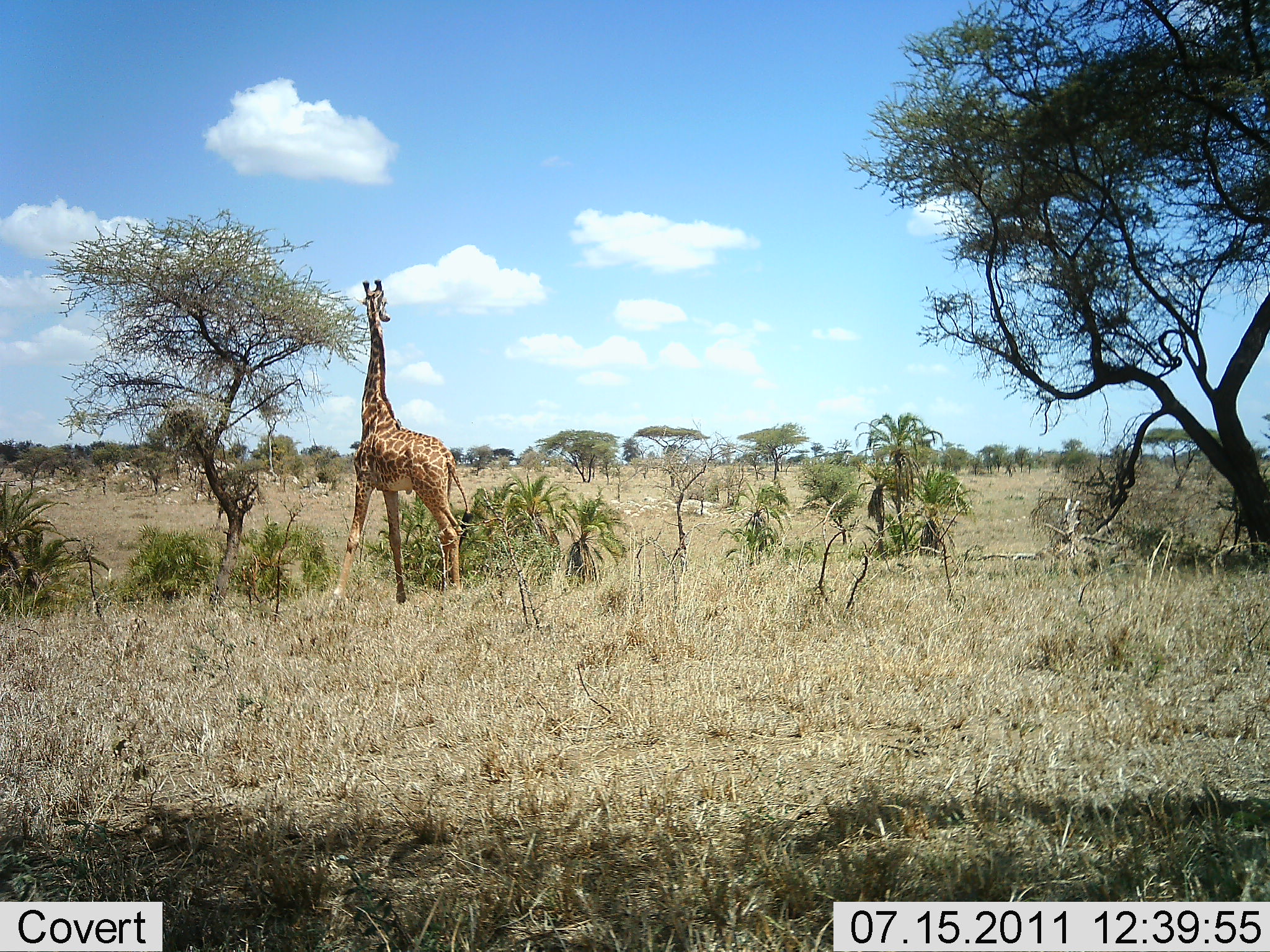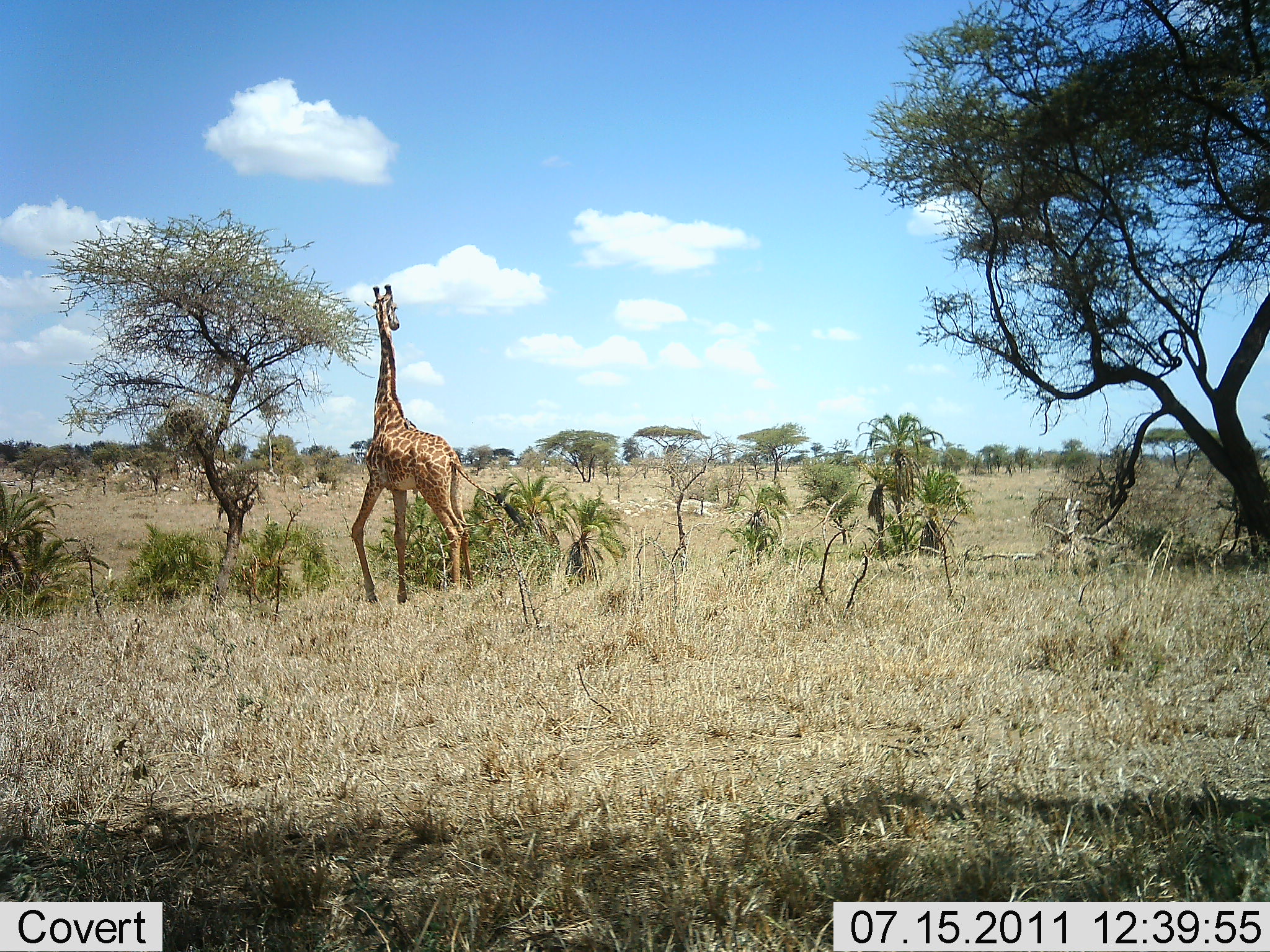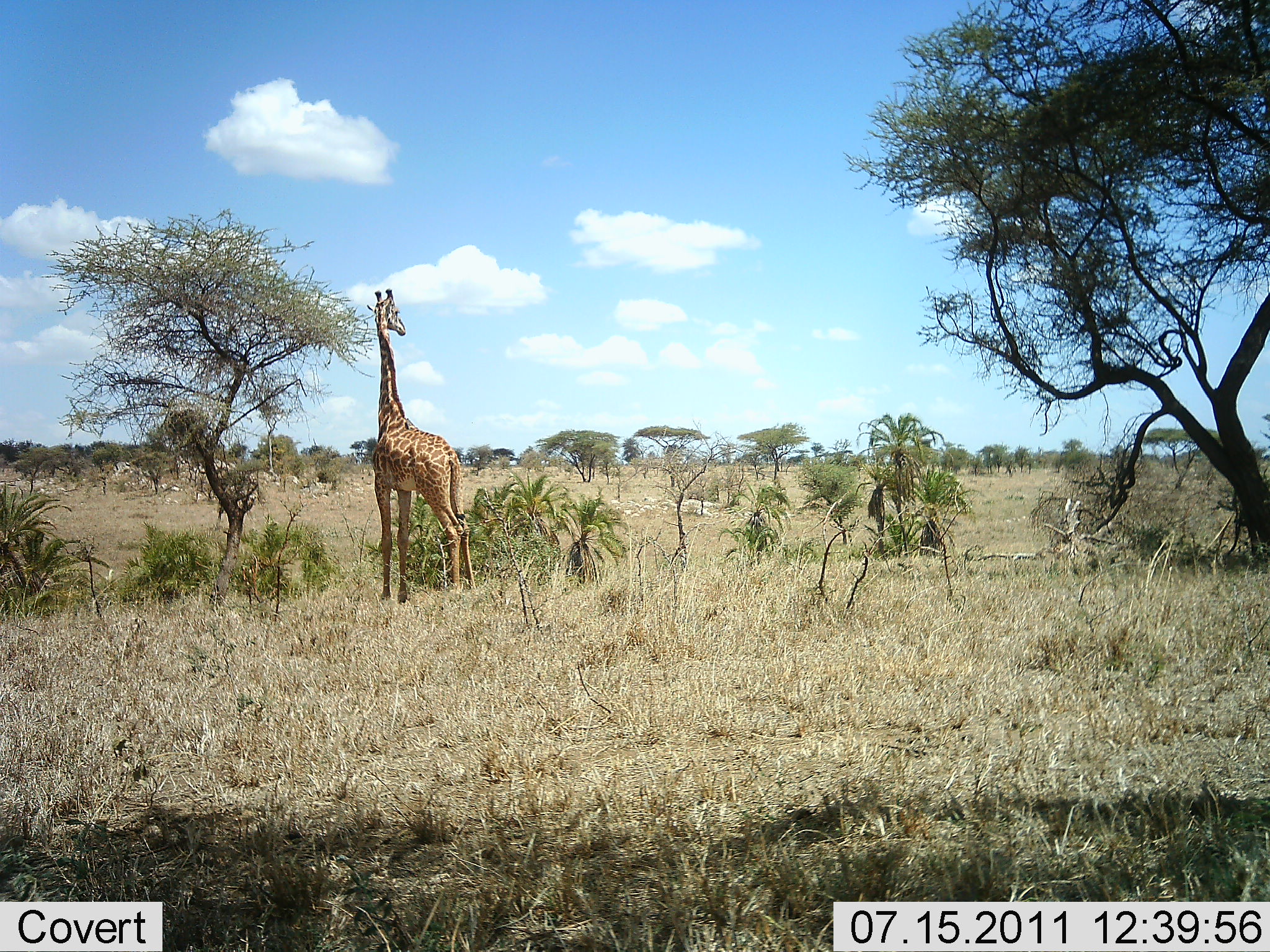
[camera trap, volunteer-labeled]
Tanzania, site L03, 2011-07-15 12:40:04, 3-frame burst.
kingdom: Animalia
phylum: Chordata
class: Mammalia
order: Artiodactyla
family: Giraffidae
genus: Giraffa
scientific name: Giraffa camelopardalis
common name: giraffe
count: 1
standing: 80%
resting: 0%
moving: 20%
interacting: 0%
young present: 0%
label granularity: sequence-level